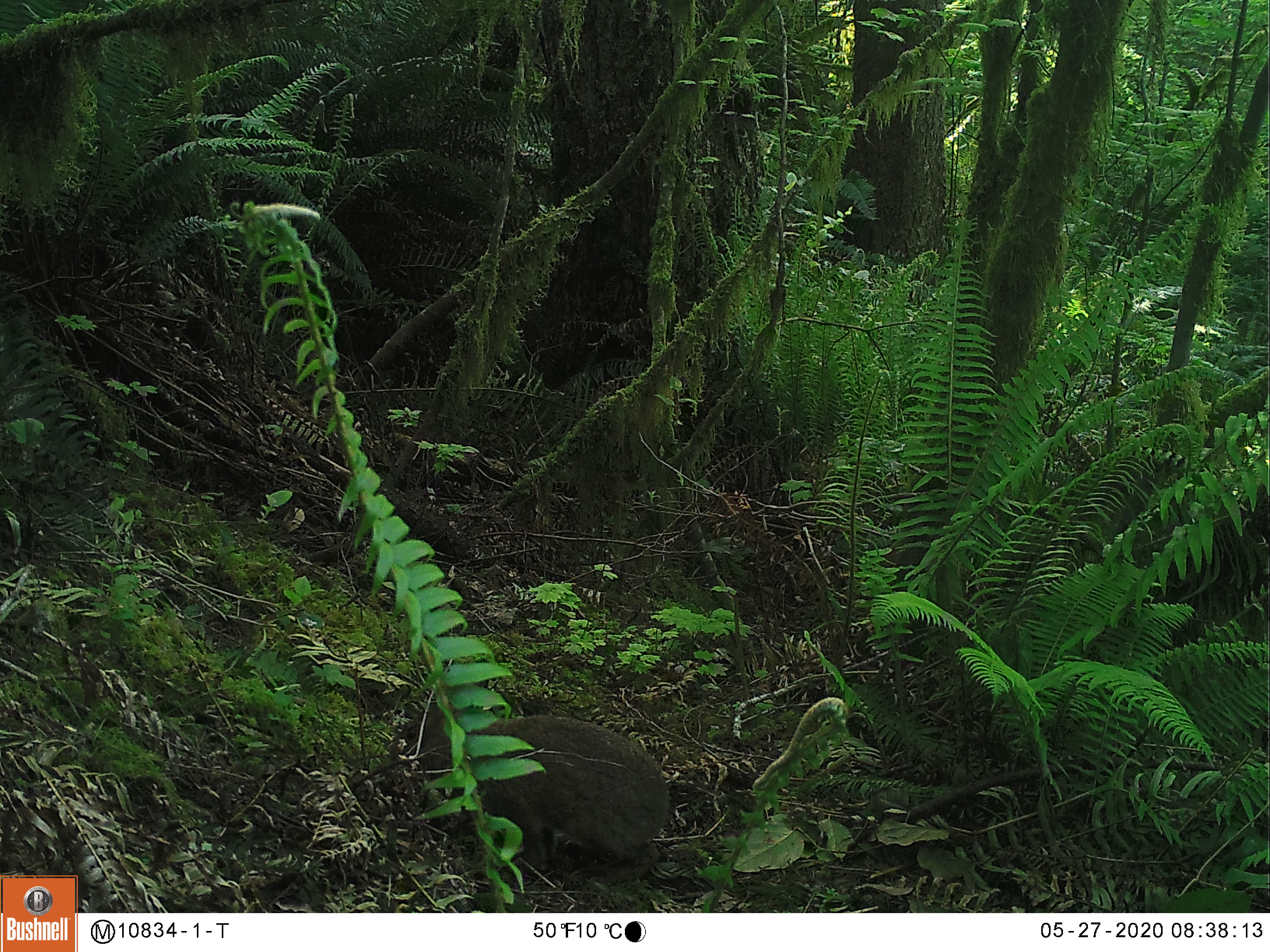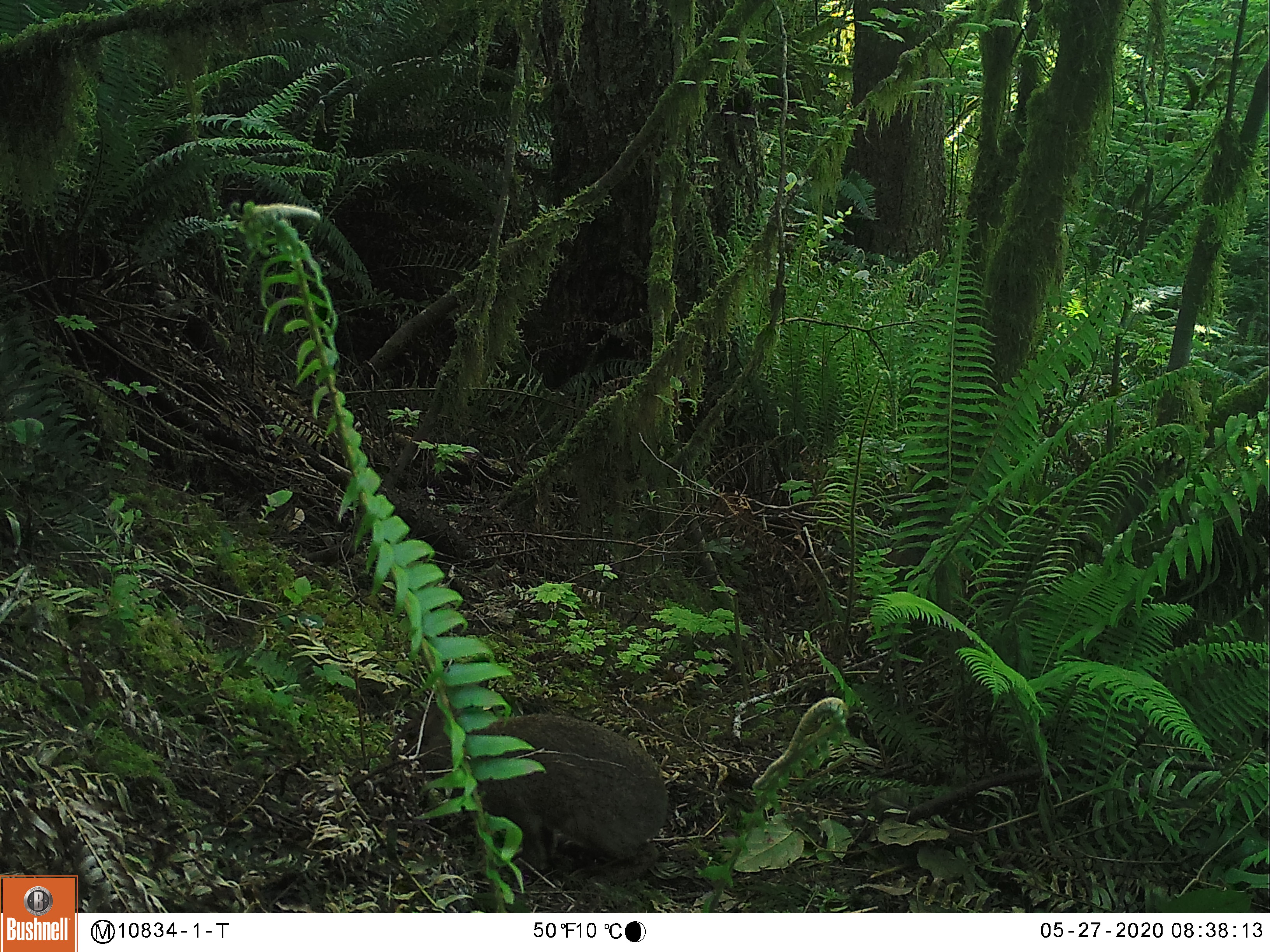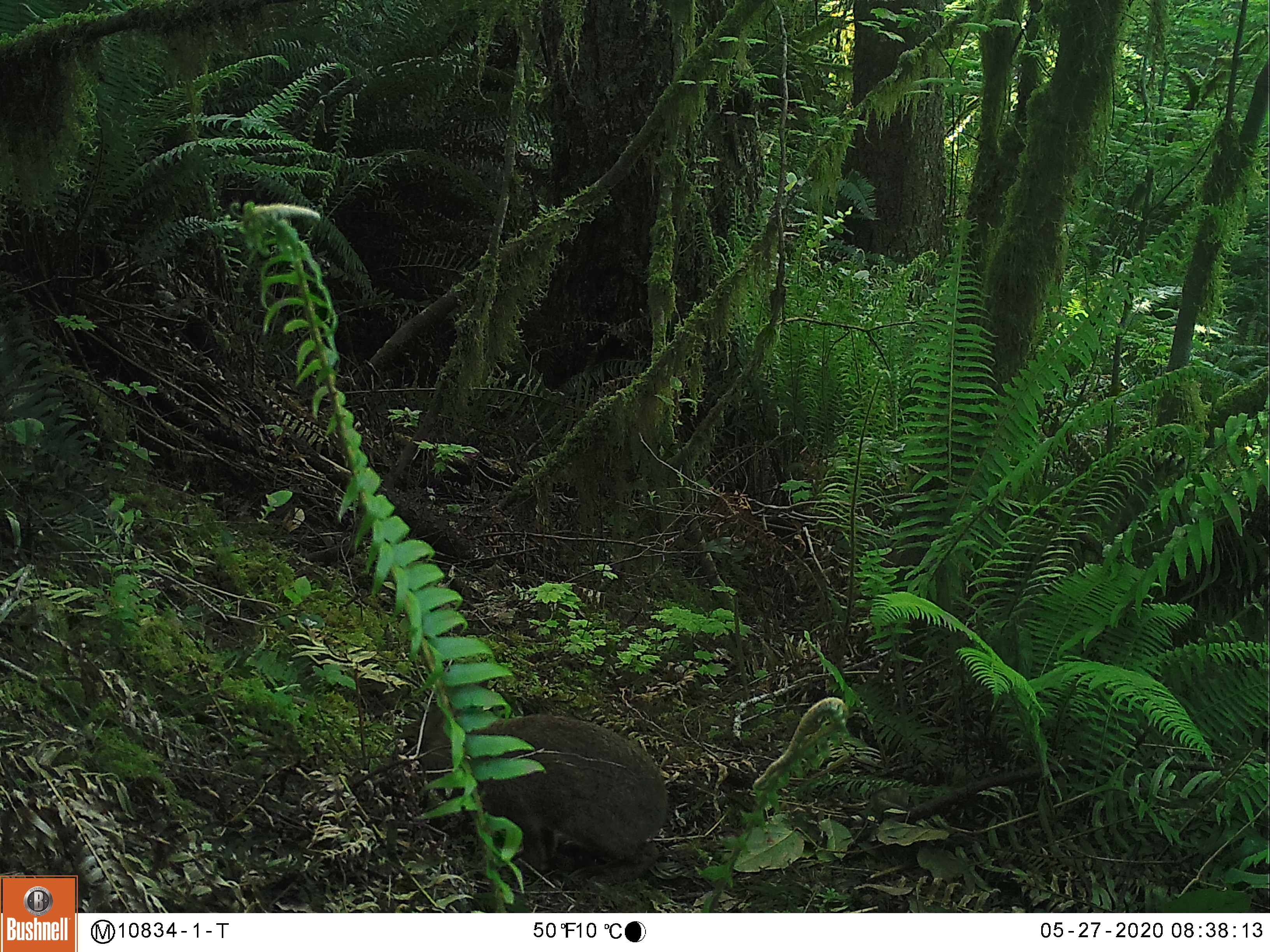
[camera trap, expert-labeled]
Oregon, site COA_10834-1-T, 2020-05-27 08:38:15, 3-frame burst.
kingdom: Animalia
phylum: Chordata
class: Mammalia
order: Lagomorpha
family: Leporidae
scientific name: Leporidae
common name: hares and rabbits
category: leporidae family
Leporidae family (hares and rabbits) (Leporidae).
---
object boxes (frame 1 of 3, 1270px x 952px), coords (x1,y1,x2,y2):
leporidae family: (404,684,671,882)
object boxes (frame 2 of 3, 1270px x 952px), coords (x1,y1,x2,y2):
leporidae family: (399,693,675,876)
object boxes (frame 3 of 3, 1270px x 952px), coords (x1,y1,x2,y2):
leporidae family: (416,692,675,878)